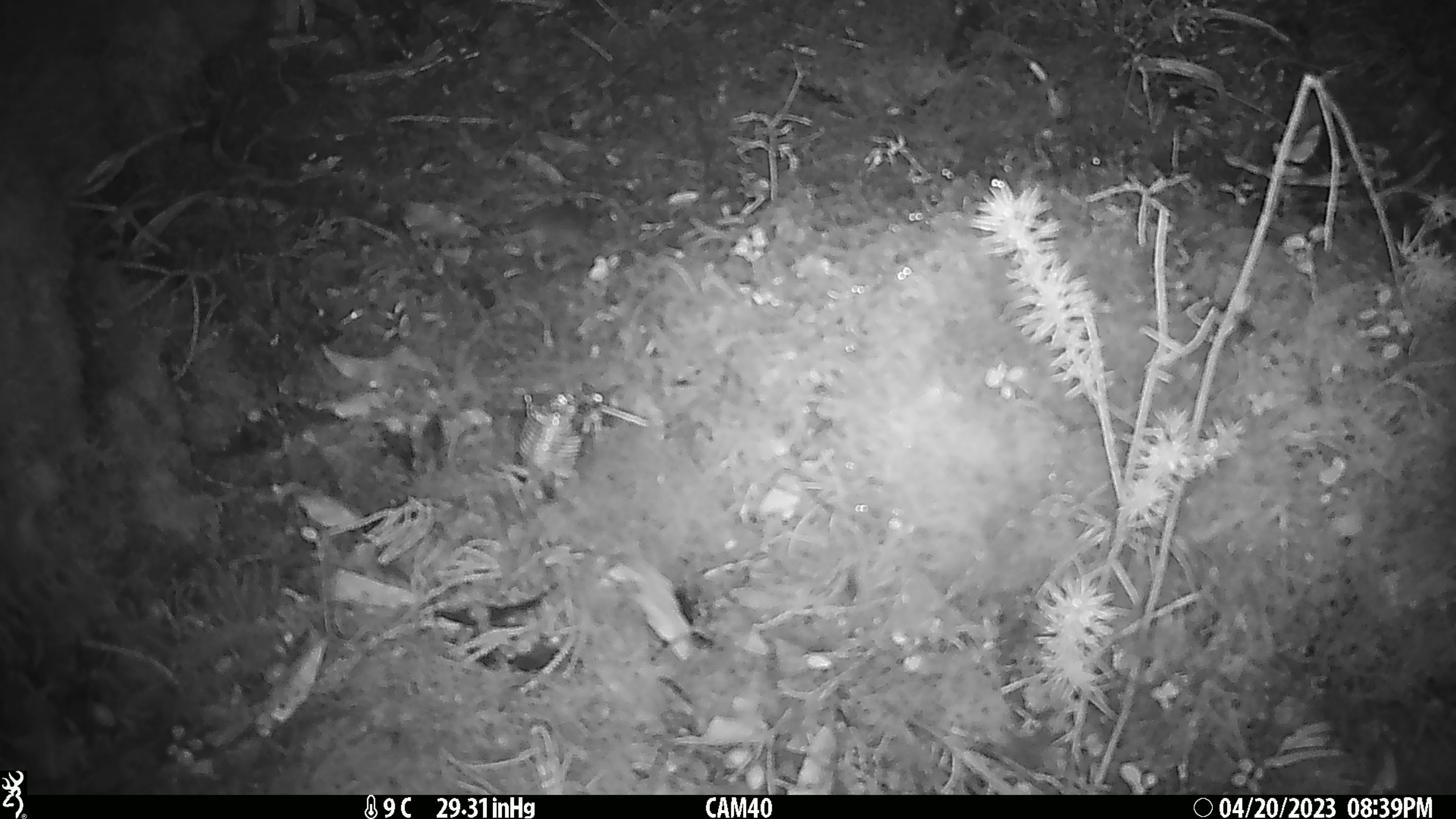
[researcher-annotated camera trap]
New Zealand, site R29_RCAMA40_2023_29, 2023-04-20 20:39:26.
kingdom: Animalia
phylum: Chordata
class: Mammalia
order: Rodentia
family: Muridae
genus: Mus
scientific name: Mus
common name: mouse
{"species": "mouse (Mus)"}